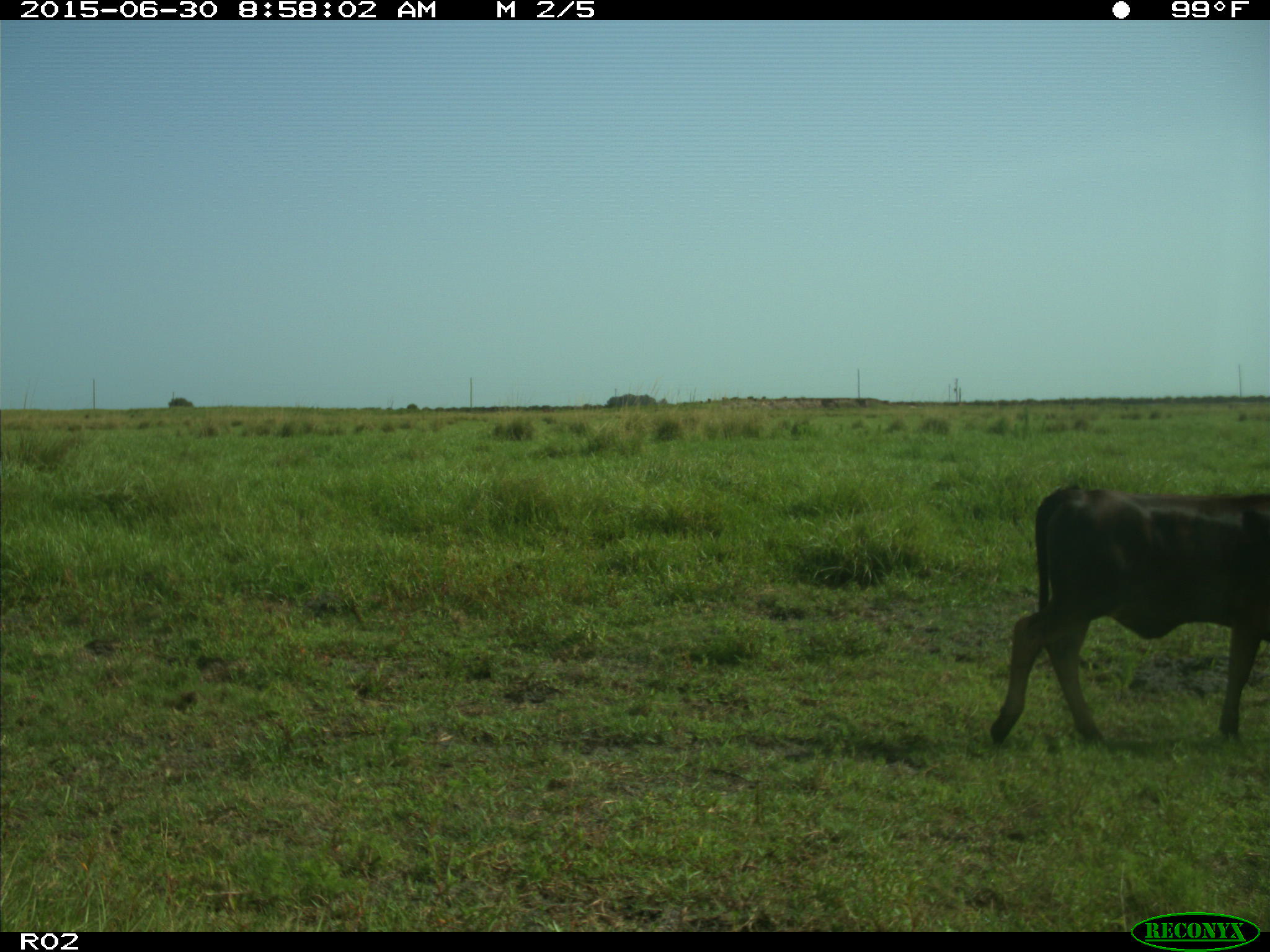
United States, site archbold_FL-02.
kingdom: Animalia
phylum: Chordata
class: Mammalia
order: Artiodactyla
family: Bovidae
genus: Bos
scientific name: Bos taurus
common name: domestic cow